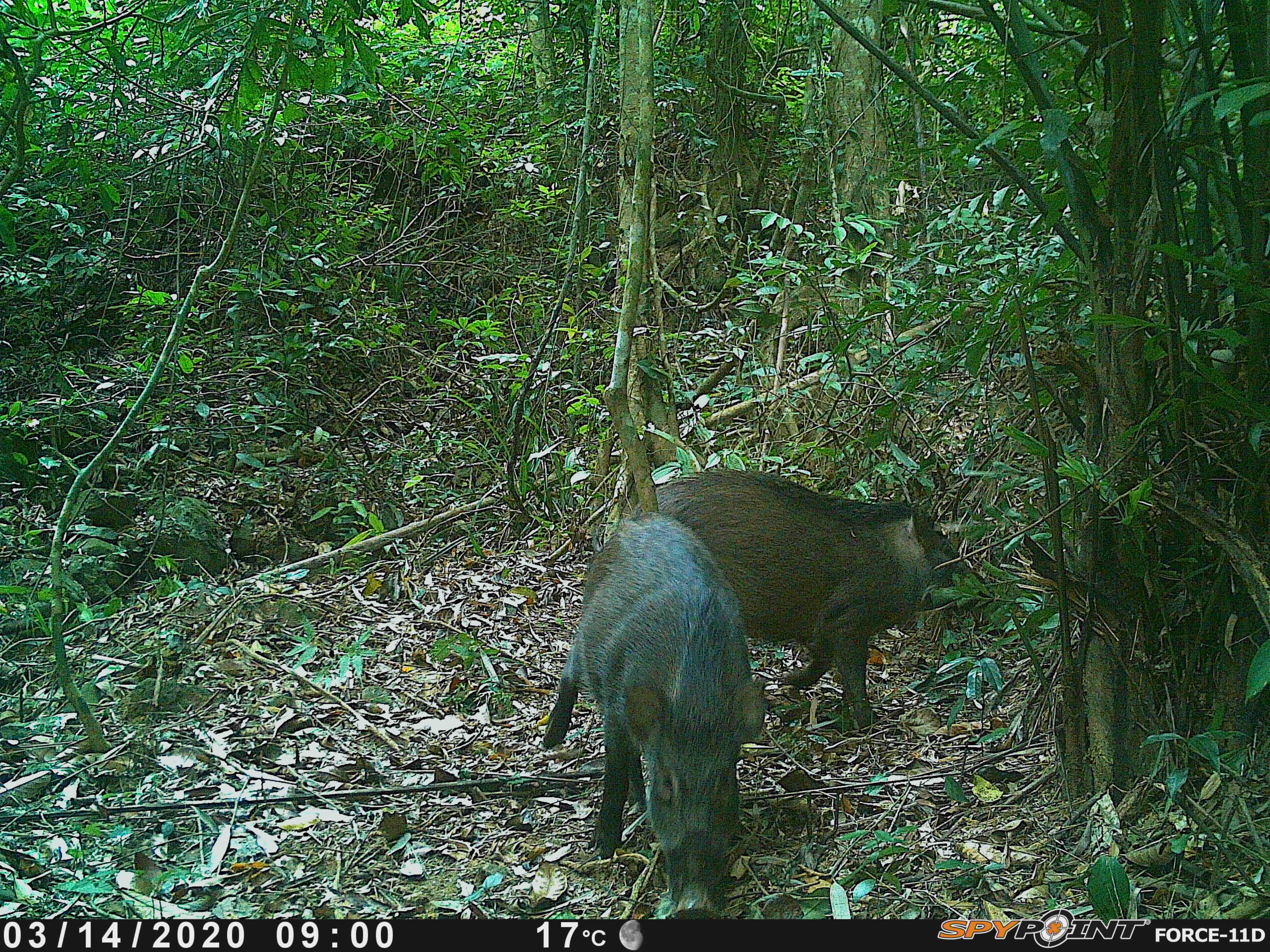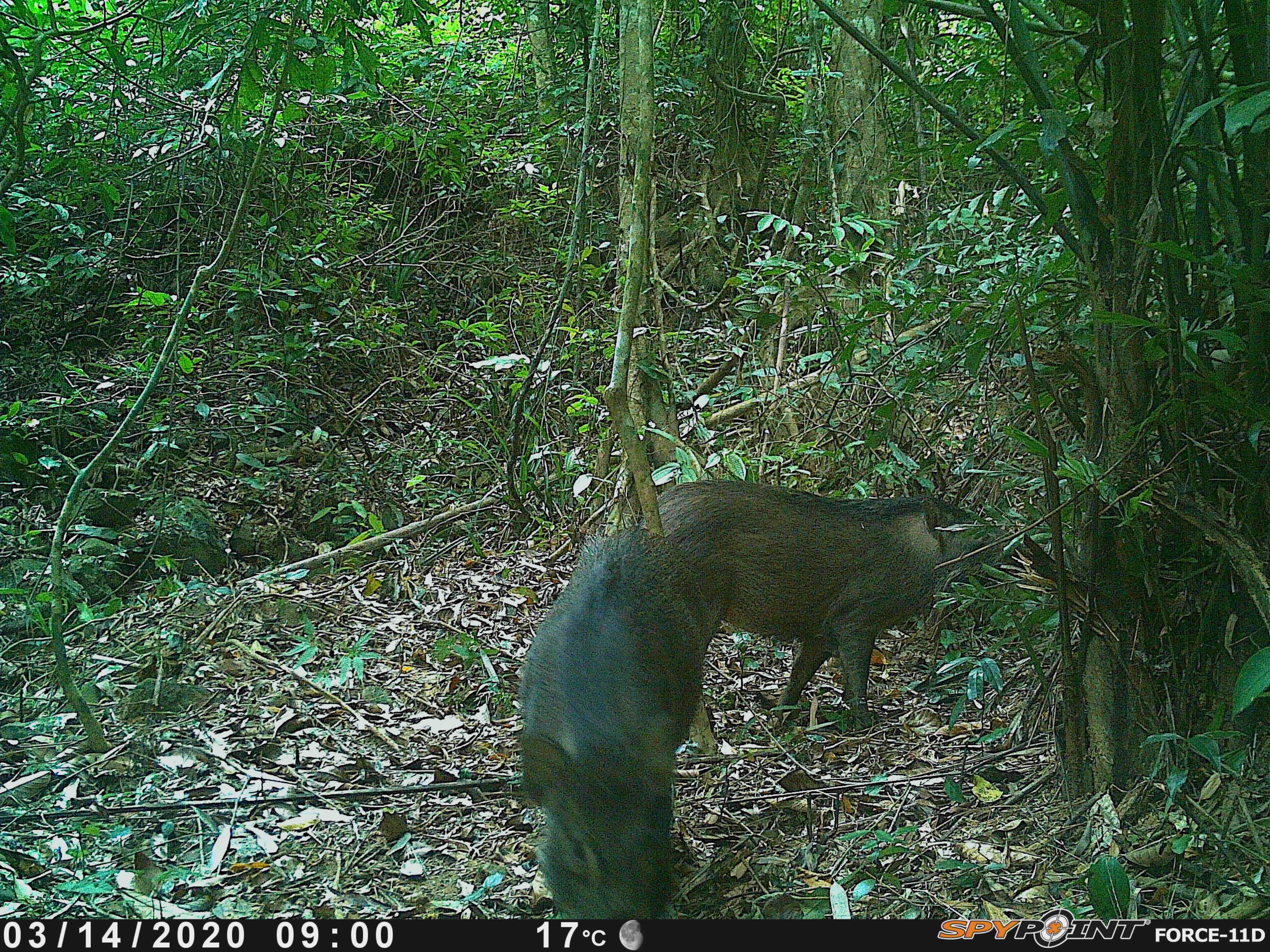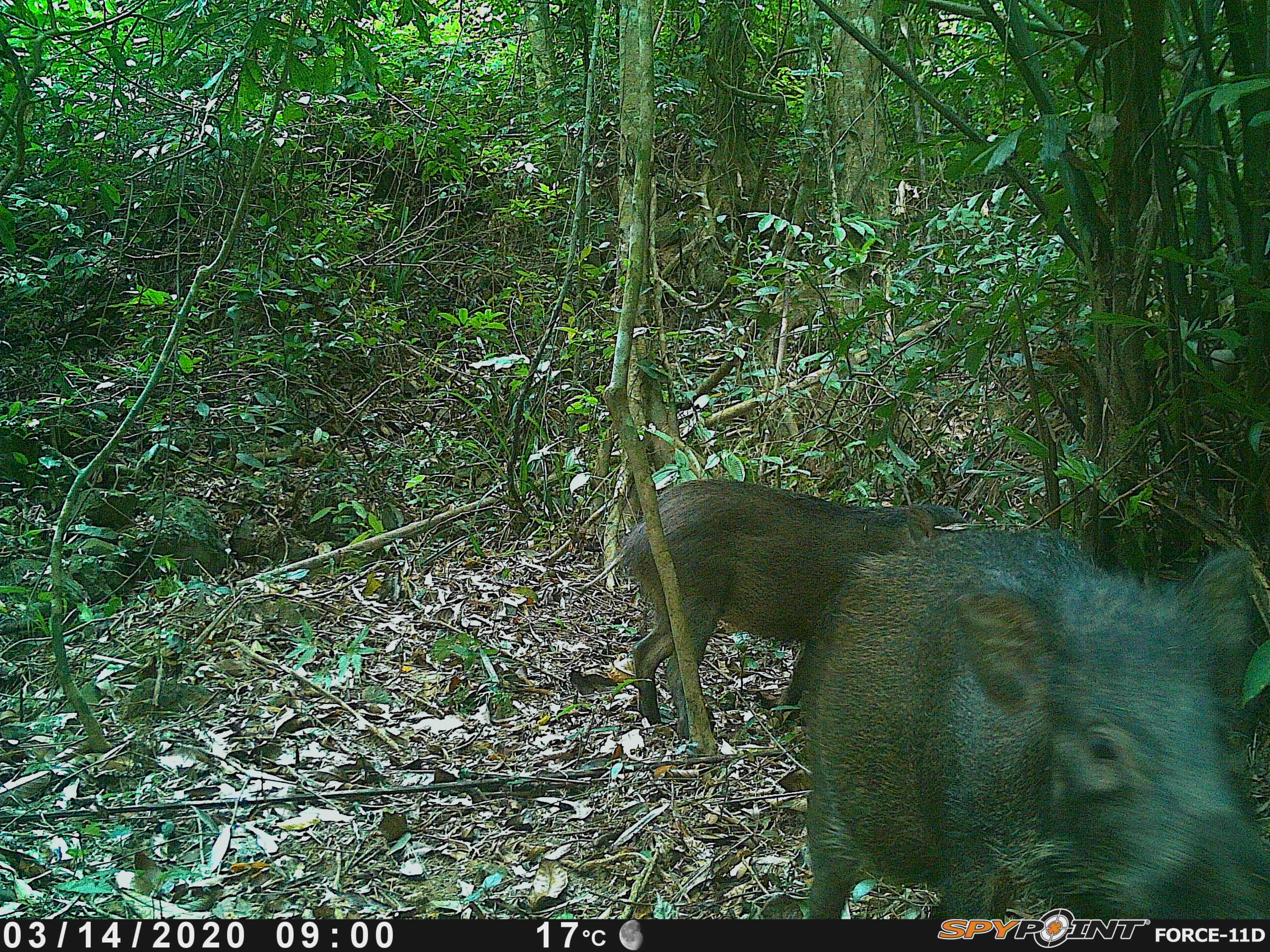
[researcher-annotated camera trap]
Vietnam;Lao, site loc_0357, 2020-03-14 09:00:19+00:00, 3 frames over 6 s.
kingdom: Animalia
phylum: Chordata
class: Mammalia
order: Artiodactyla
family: Suidae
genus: Sus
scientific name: Sus scrofa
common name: eurasian wild pig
Eurasian wild pig (Sus scrofa). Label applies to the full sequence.